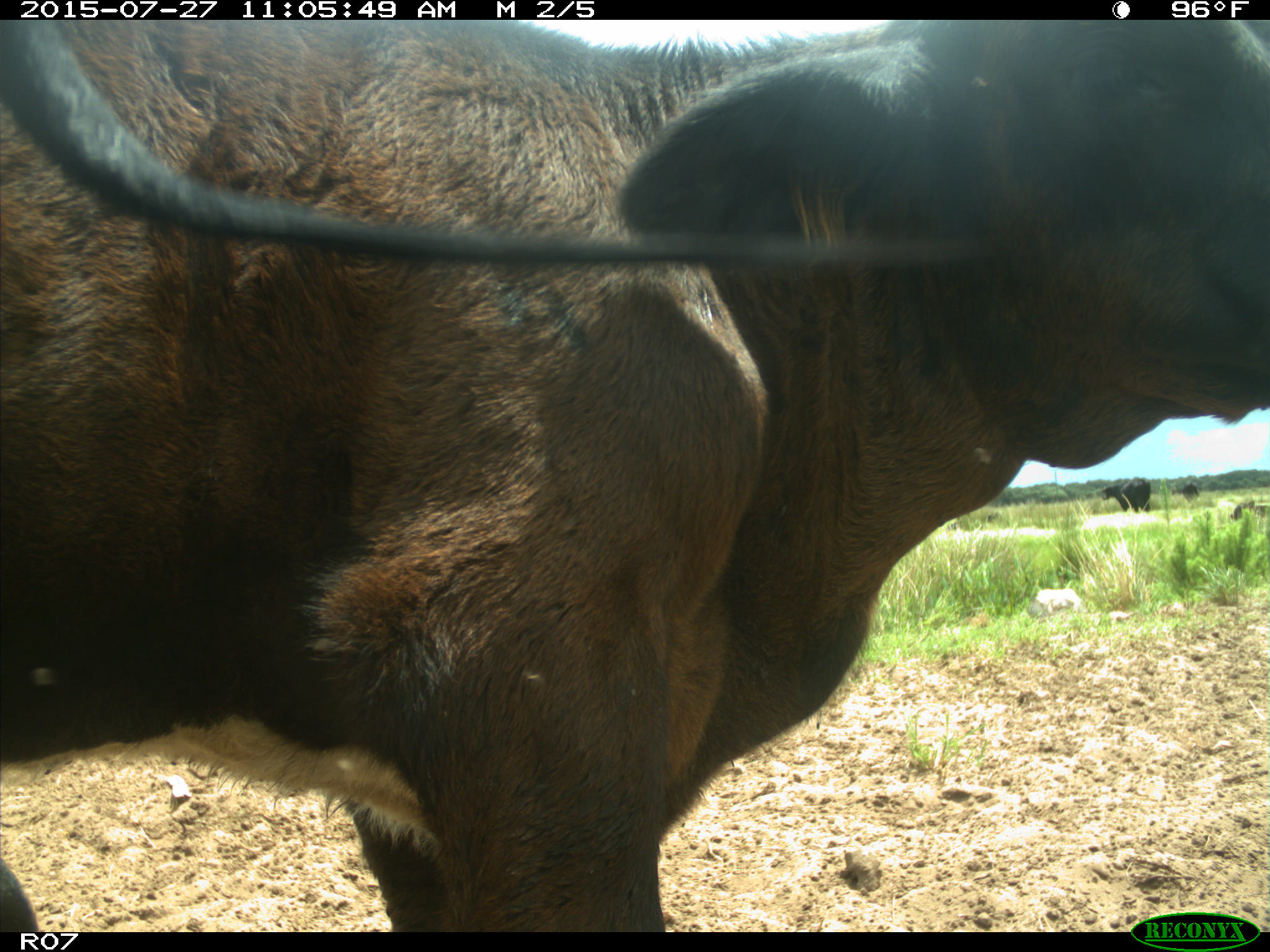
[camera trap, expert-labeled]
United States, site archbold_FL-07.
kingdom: Animalia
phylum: Chordata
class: Mammalia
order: Artiodactyla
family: Bovidae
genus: Bos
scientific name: Bos taurus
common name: domestic cow